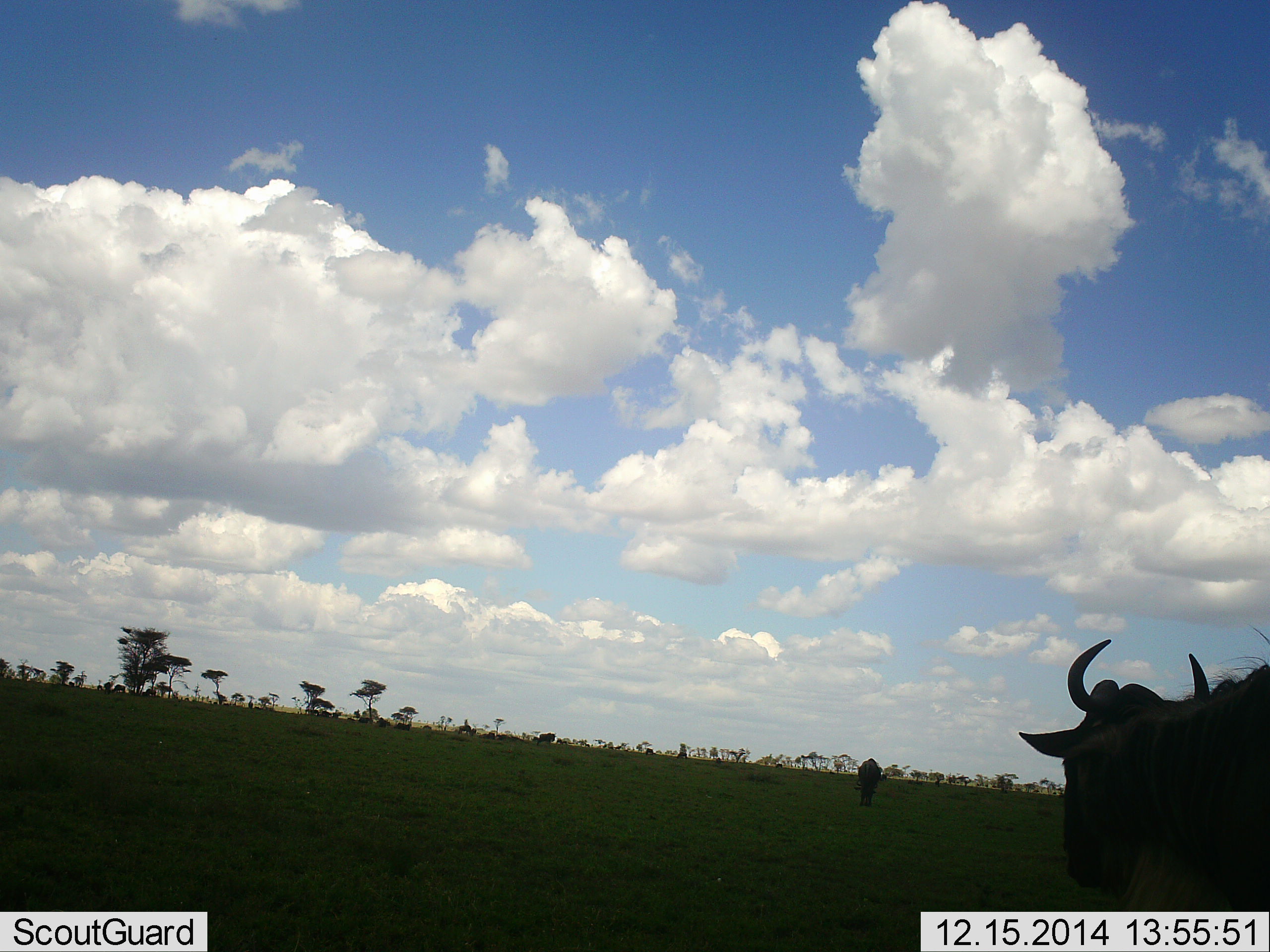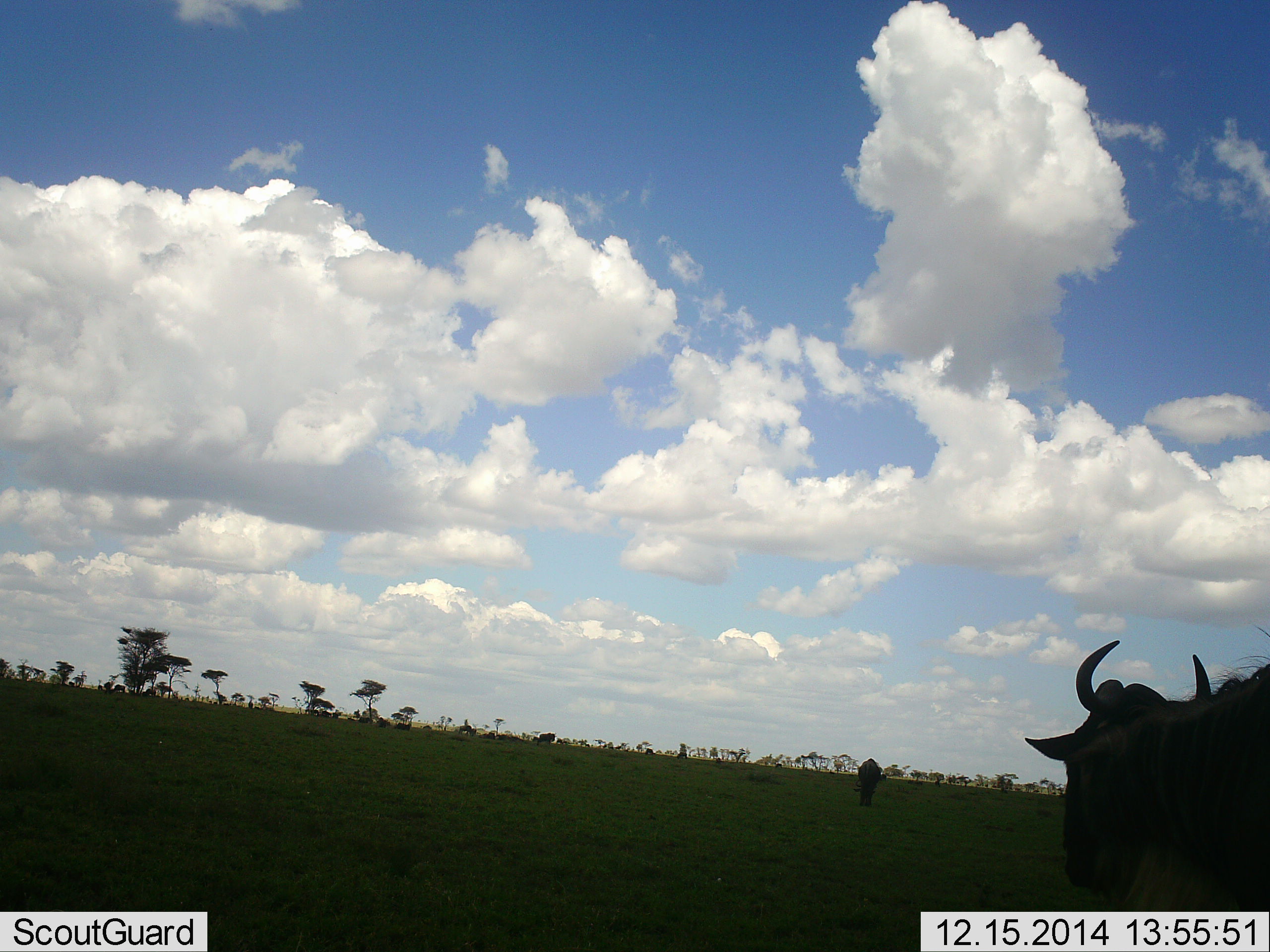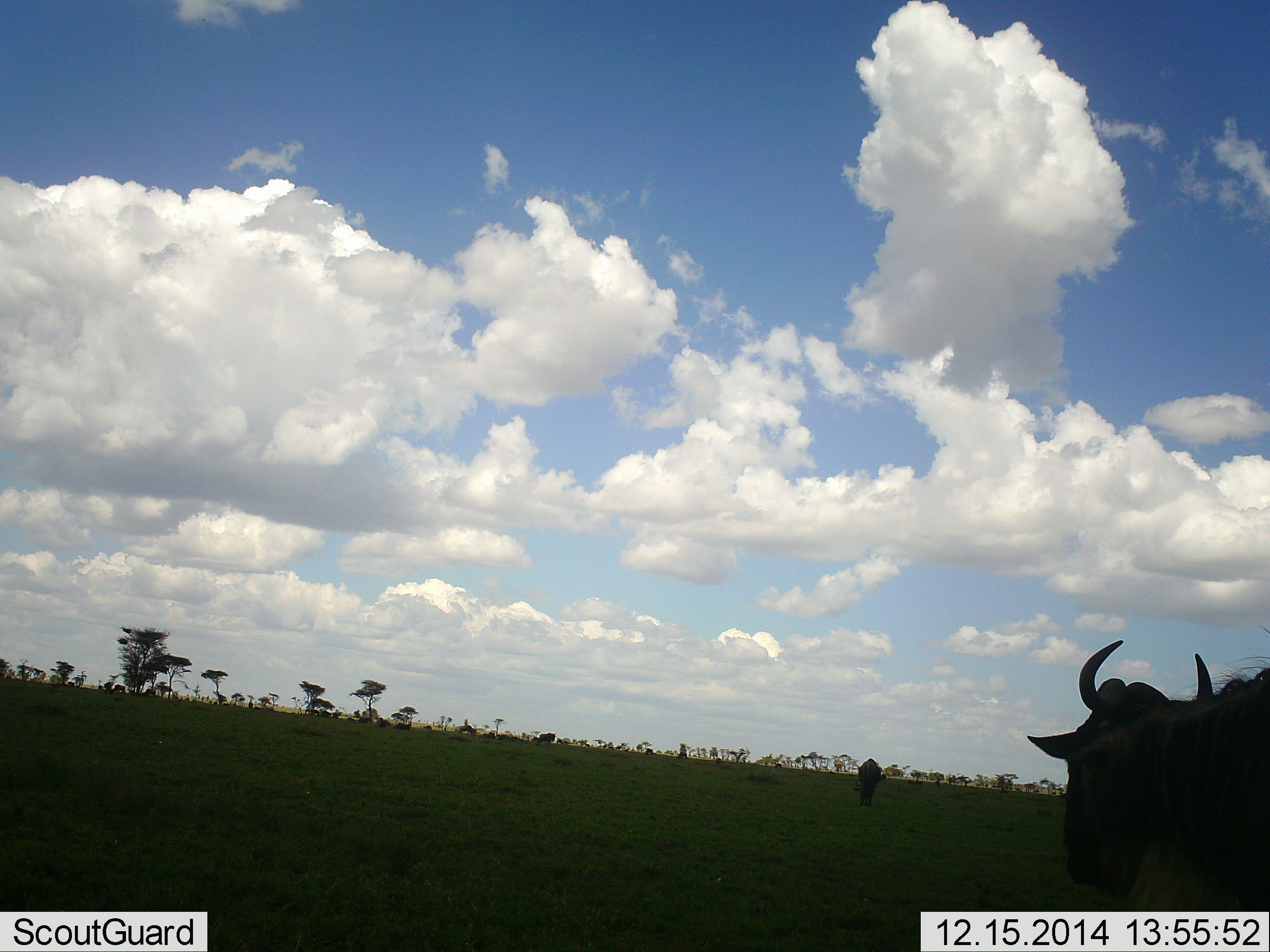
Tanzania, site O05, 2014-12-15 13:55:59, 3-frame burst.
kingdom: Animalia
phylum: Chordata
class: Mammalia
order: Artiodactyla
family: Bovidae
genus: Connochaetes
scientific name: Connochaetes taurinus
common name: blue wildebeest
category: wildebeest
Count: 2.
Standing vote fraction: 67%.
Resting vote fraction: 8%.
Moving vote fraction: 42%.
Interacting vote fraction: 0%.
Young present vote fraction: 0%.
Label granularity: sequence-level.